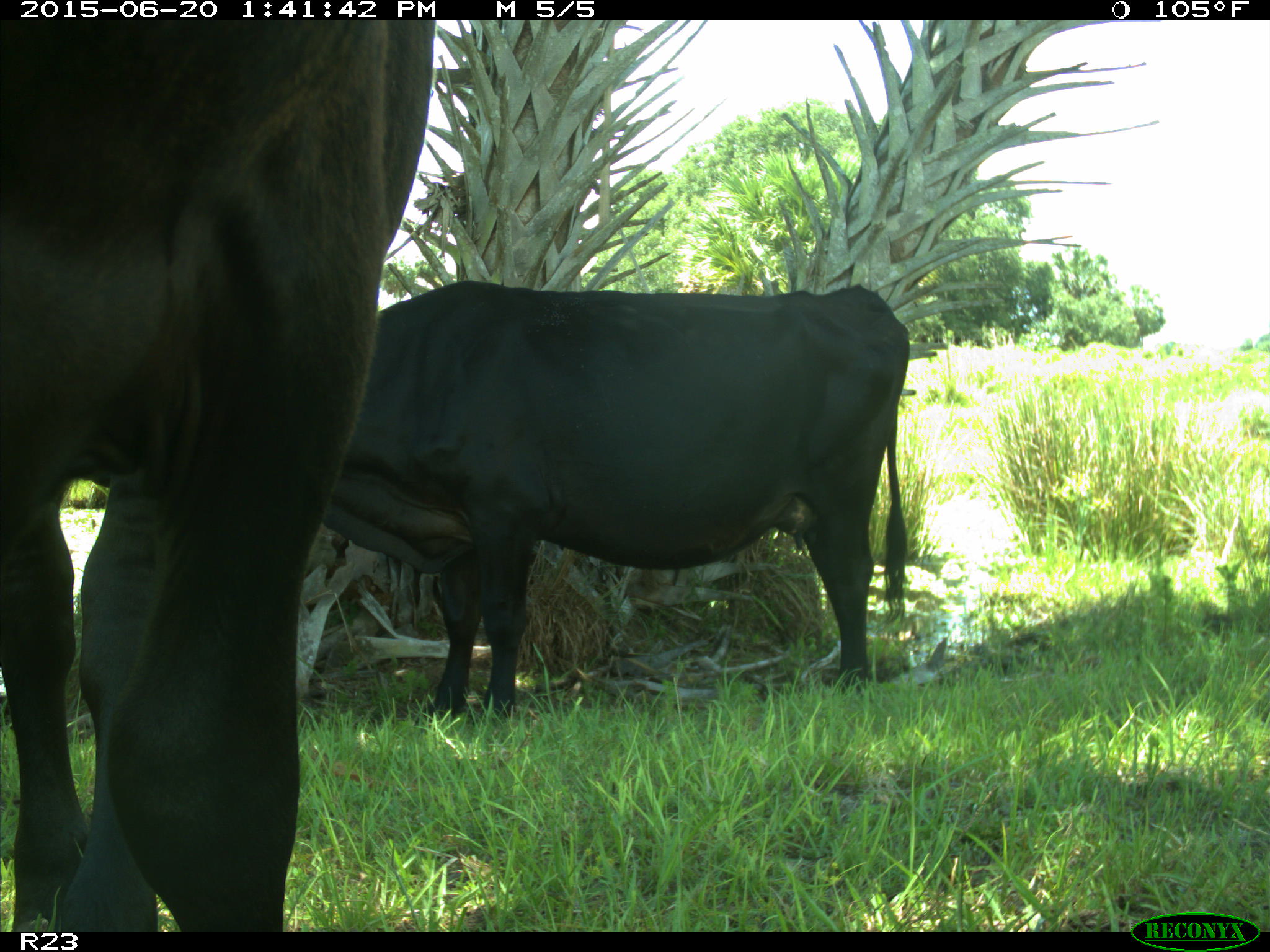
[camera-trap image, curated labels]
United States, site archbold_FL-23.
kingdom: Animalia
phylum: Chordata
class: Mammalia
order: Artiodactyla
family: Bovidae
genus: Bos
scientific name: Bos taurus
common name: domestic cow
Bos taurus (domestic cow).